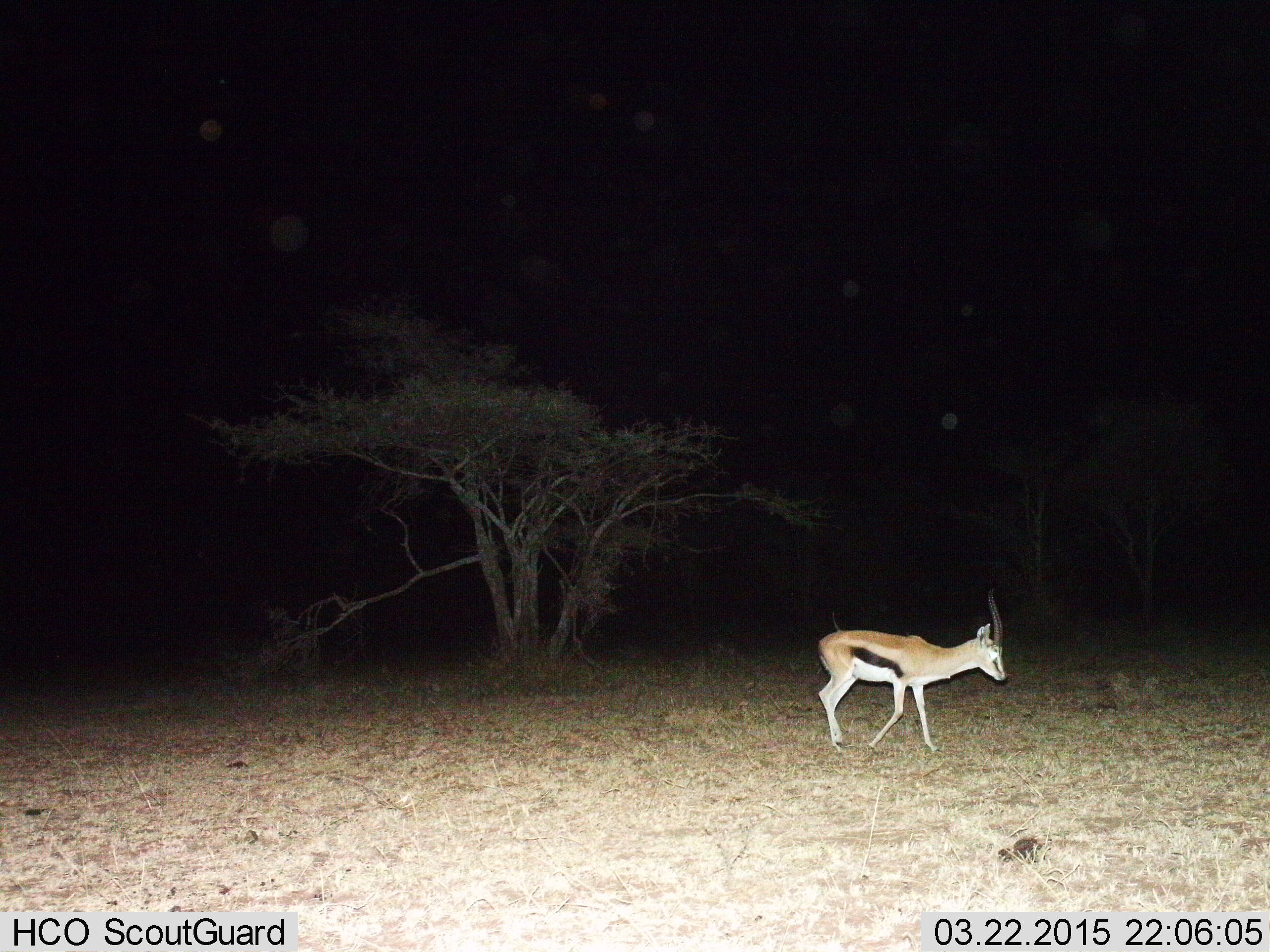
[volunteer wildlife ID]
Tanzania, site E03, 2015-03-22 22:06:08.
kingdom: Animalia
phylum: Chordata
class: Mammalia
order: Artiodactyla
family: Bovidae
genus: Eudorcas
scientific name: Eudorcas thomsonii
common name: thomson's gazelle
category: gazellethomsons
Gazellethomsons (thomson's gazelle) (Eudorcas thomsonii), count 1. Behavior (volunteer vote fractions): standing 40%, resting 0%, moving 70%, interacting 0%. Young present (vote fraction): 0%. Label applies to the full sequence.